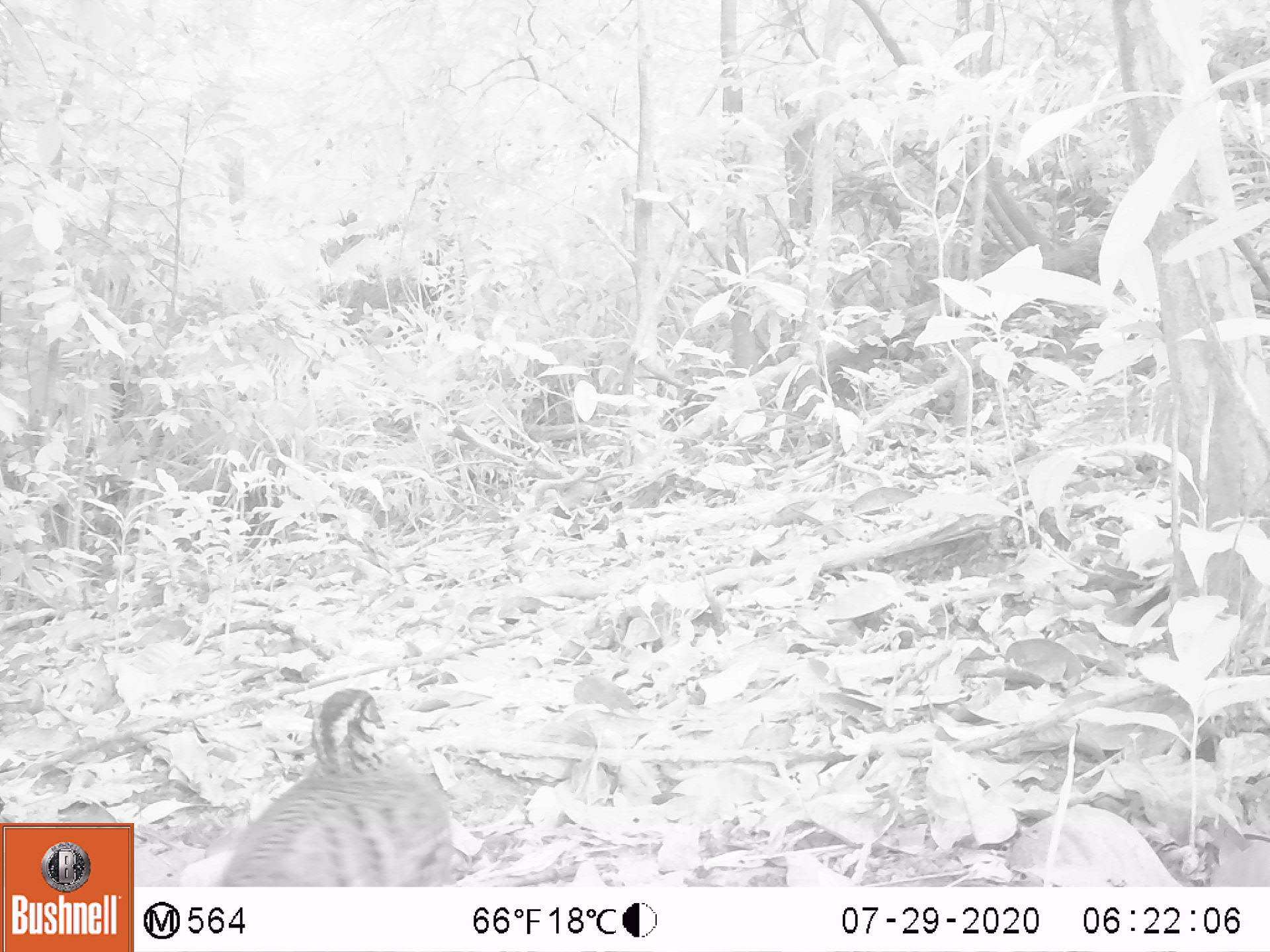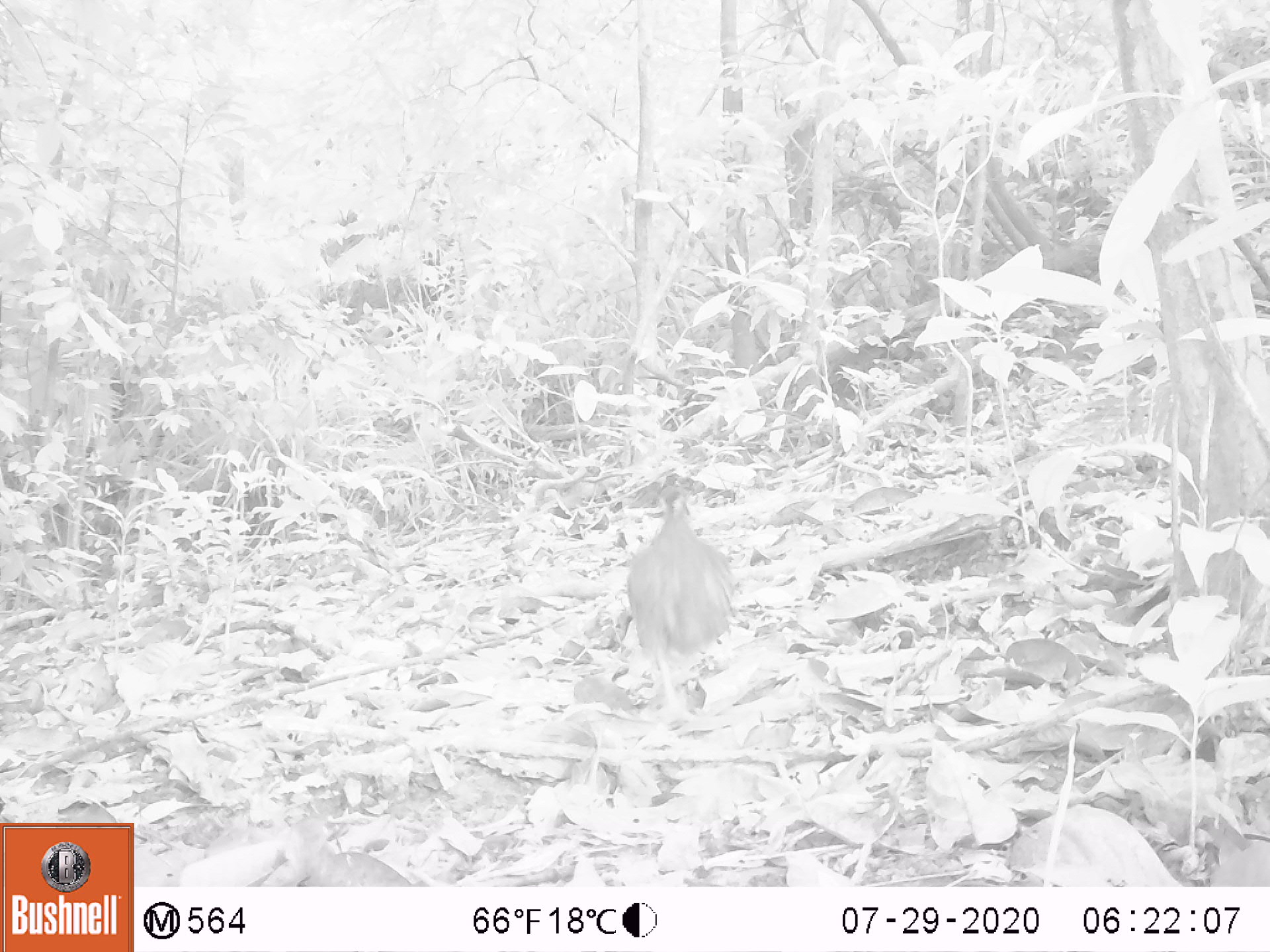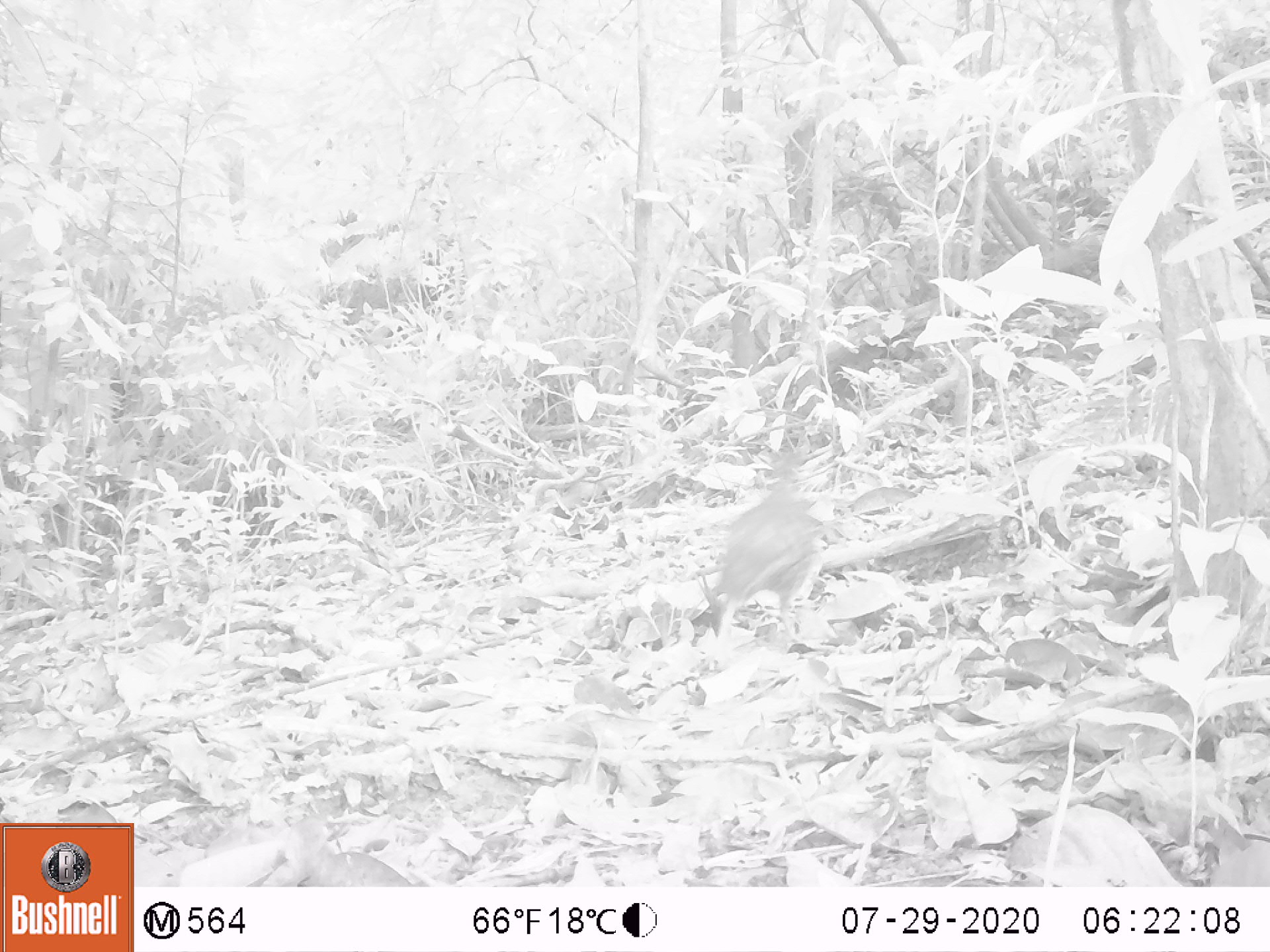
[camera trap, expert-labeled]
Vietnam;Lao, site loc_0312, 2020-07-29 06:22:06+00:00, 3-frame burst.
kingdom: Animalia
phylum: Chordata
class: Aves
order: Galliformes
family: Phasianidae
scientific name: Phasianidae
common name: partridge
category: unidentified partridge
Unidentified partridge (partridge) (Phasianidae). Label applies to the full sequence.